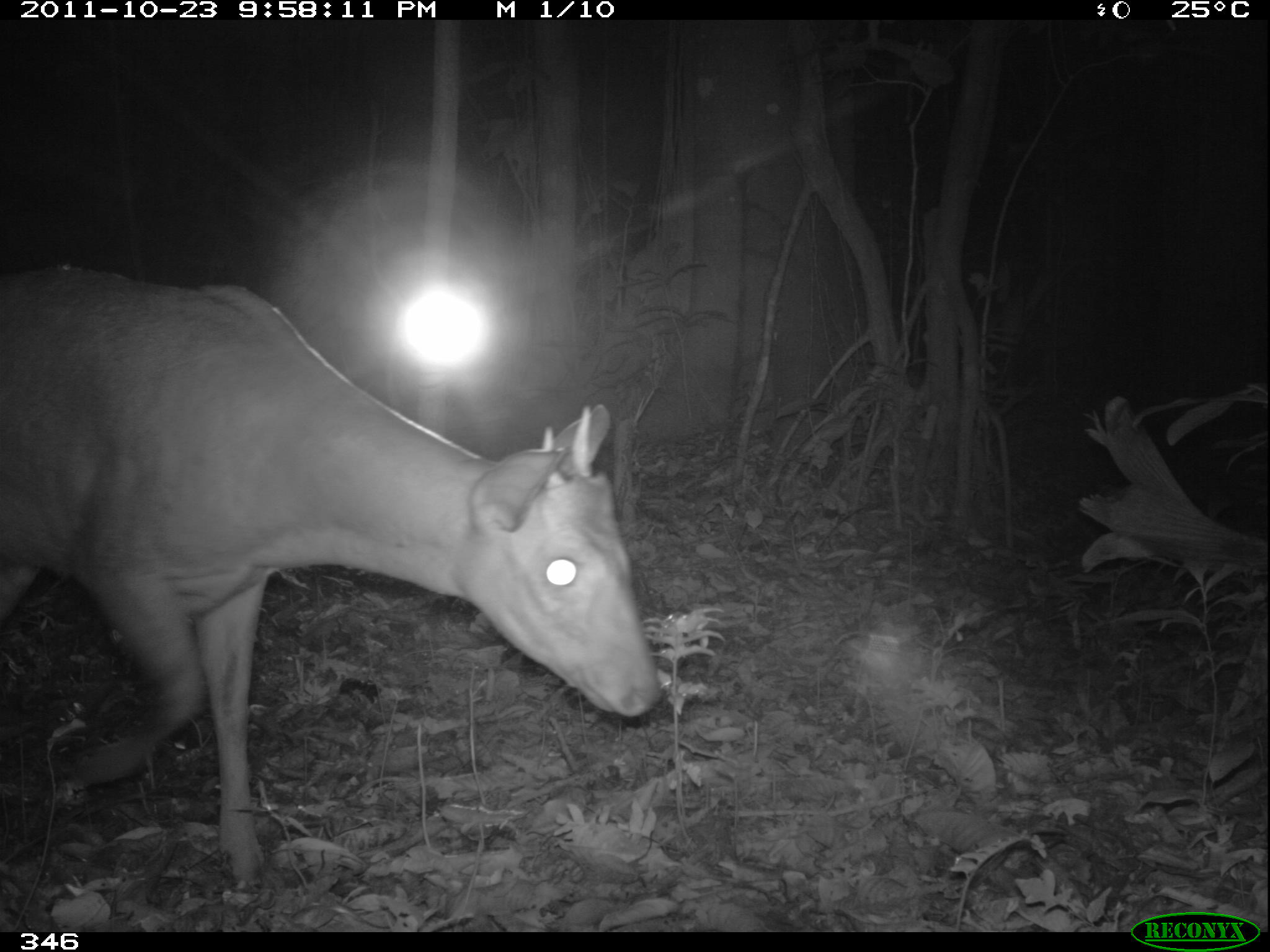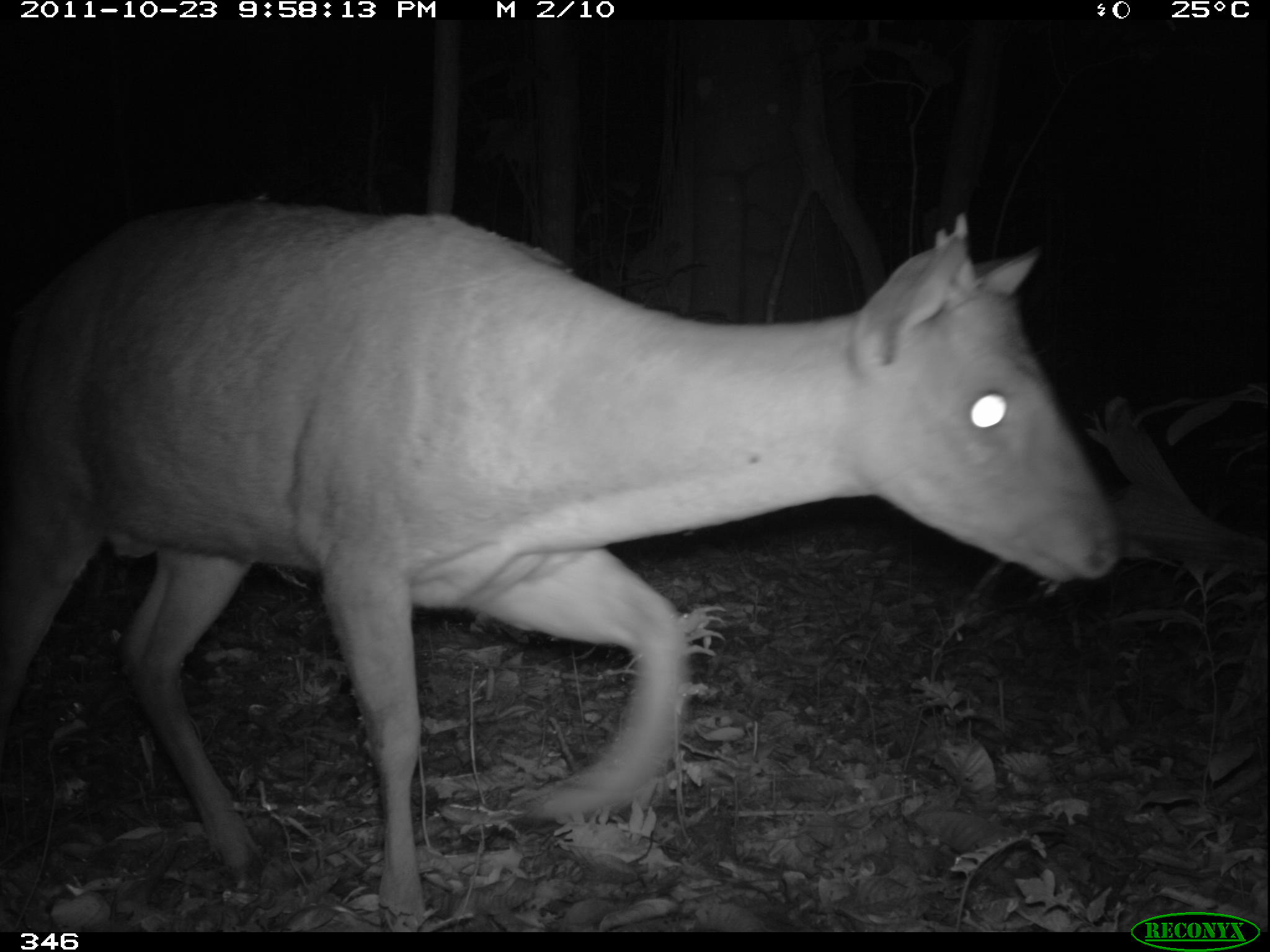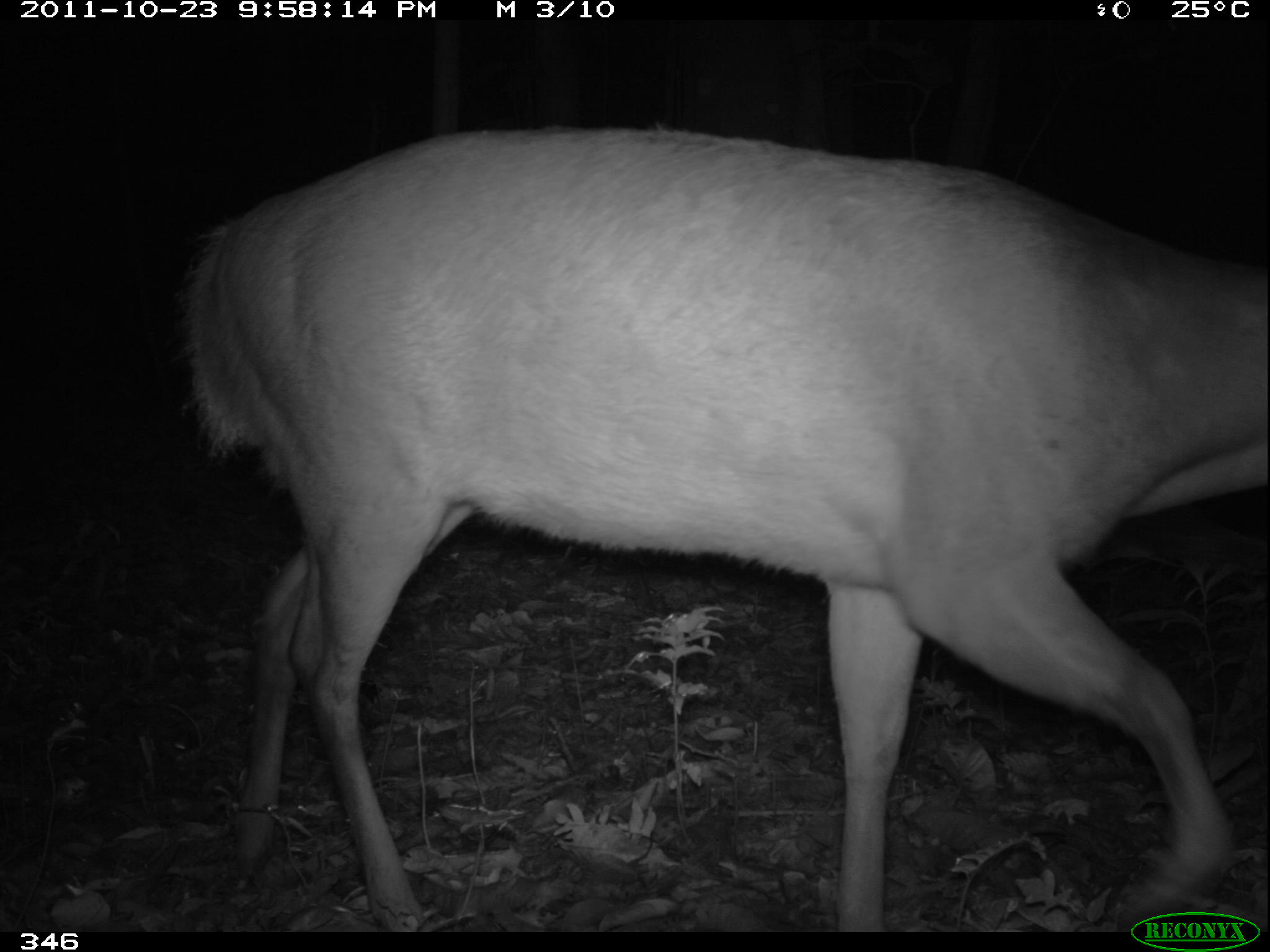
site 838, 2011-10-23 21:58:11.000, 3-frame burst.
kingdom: Animalia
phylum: Chordata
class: Mammalia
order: Artiodactyla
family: Cervidae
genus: Mazama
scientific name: Mazama americana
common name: red brocket